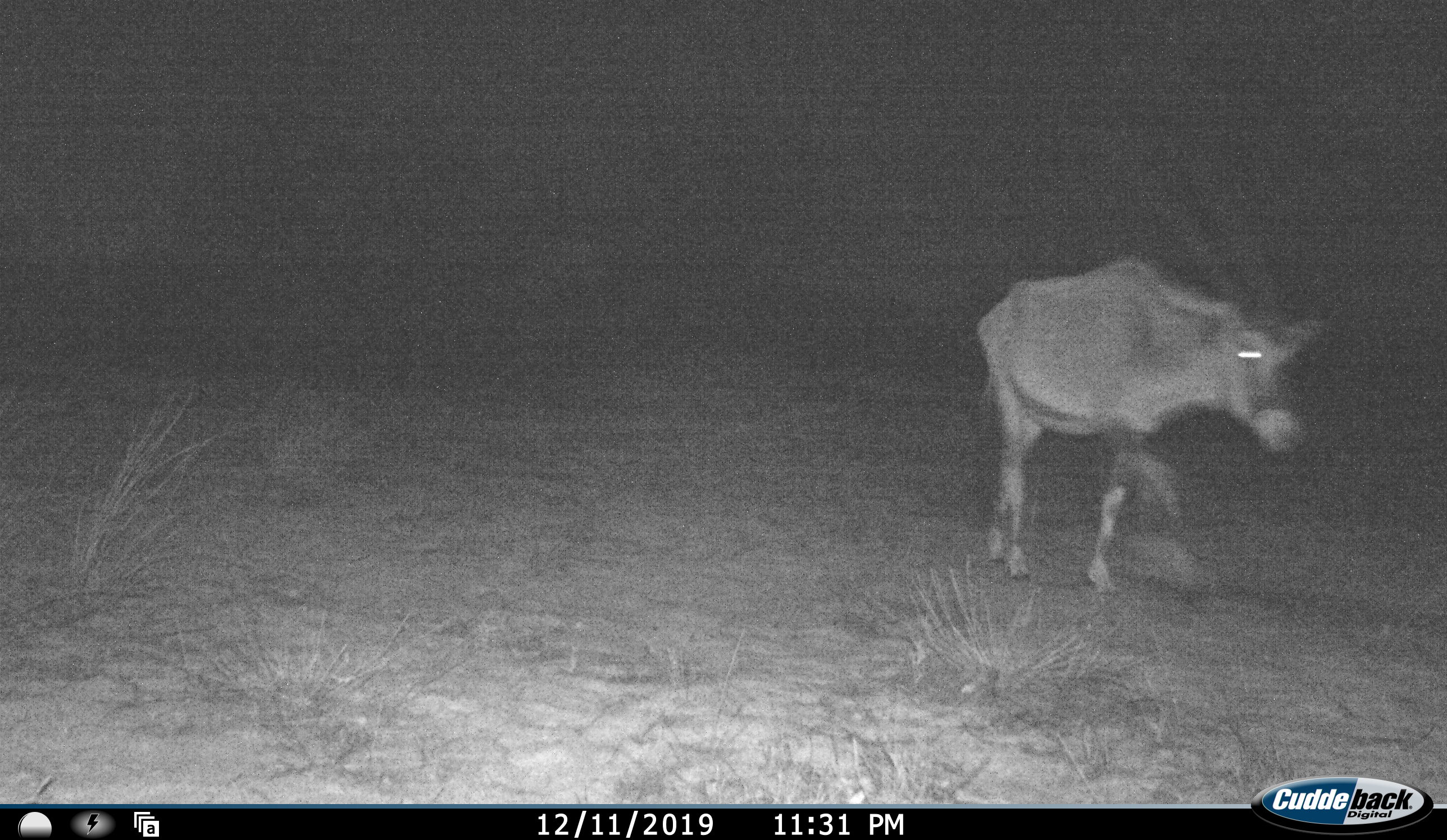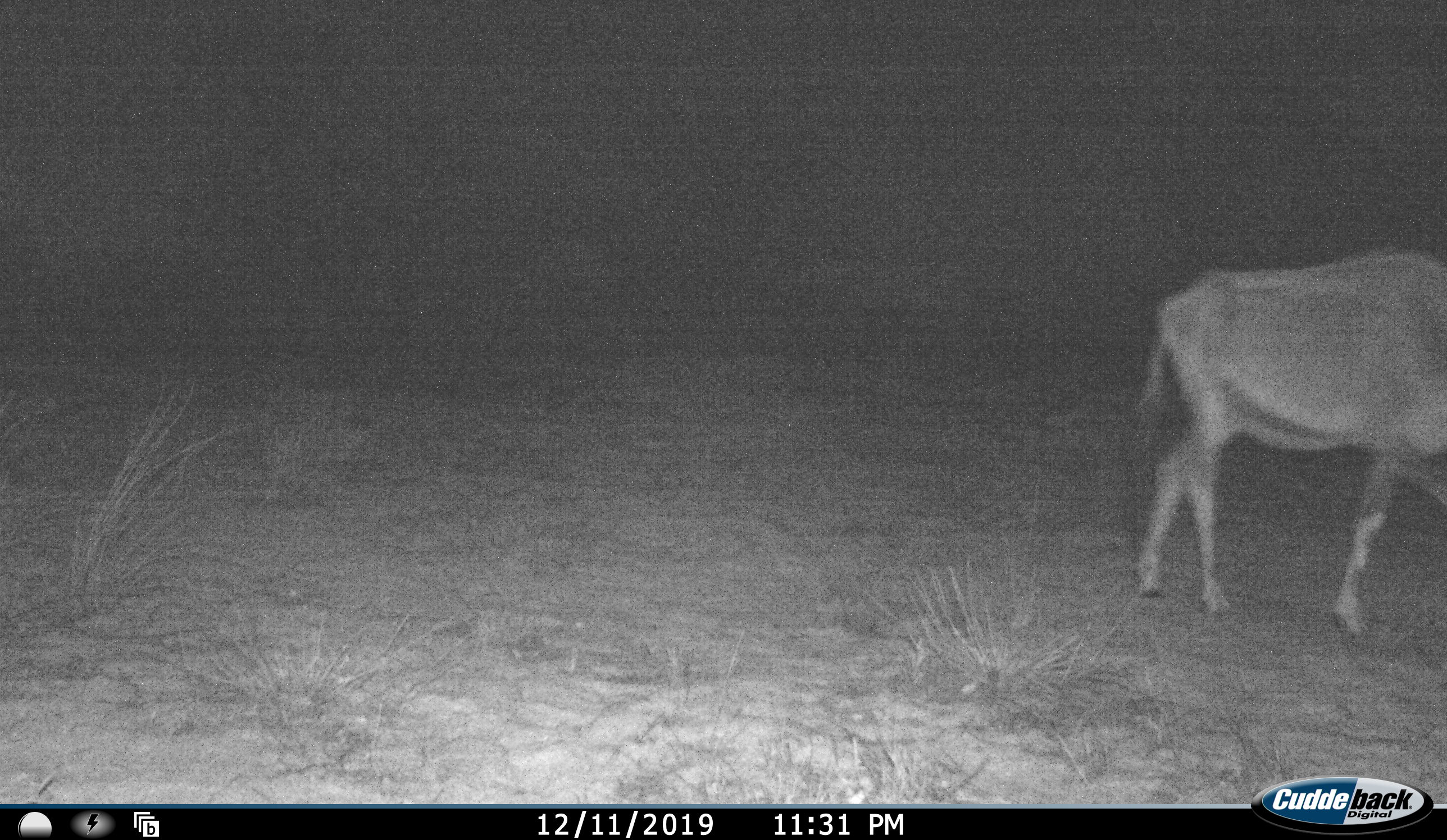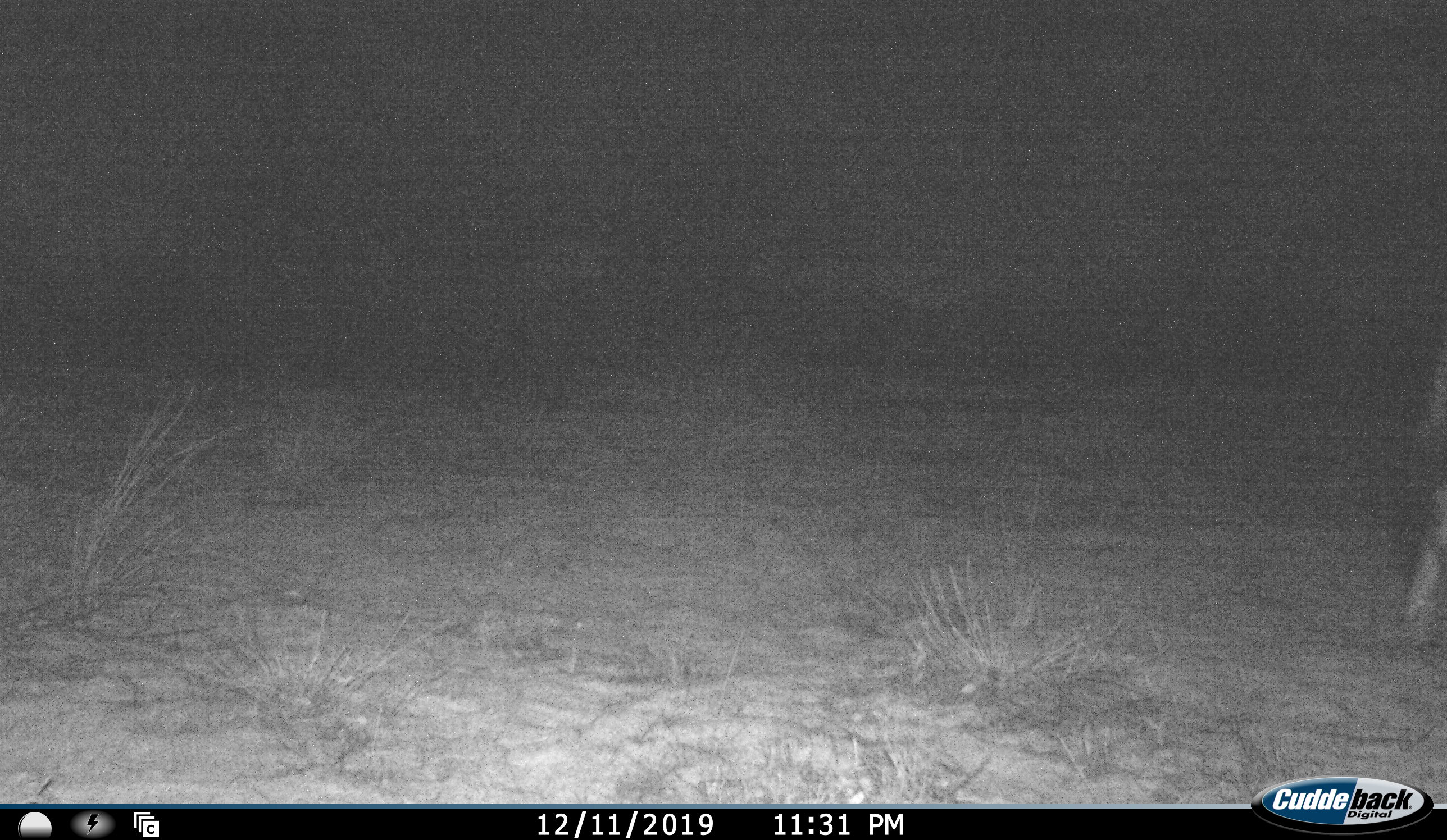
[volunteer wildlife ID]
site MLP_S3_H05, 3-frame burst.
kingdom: Animalia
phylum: Chordata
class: Mammalia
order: Artiodactyla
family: Bovidae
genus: Oryx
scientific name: Oryx gazella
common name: gemsbok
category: oryx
Oryx (gemsbok) (Oryx gazella), count 1. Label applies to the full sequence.